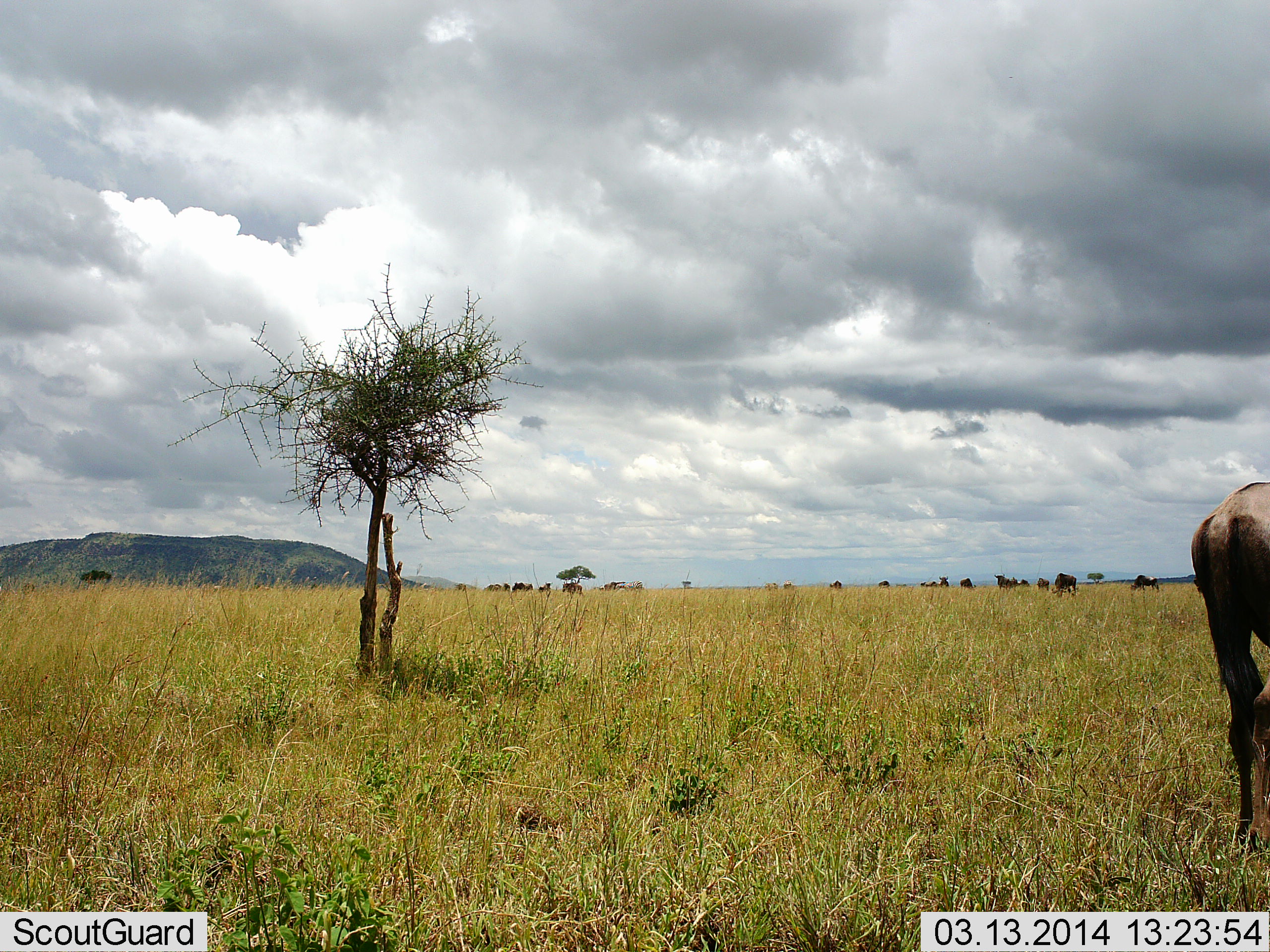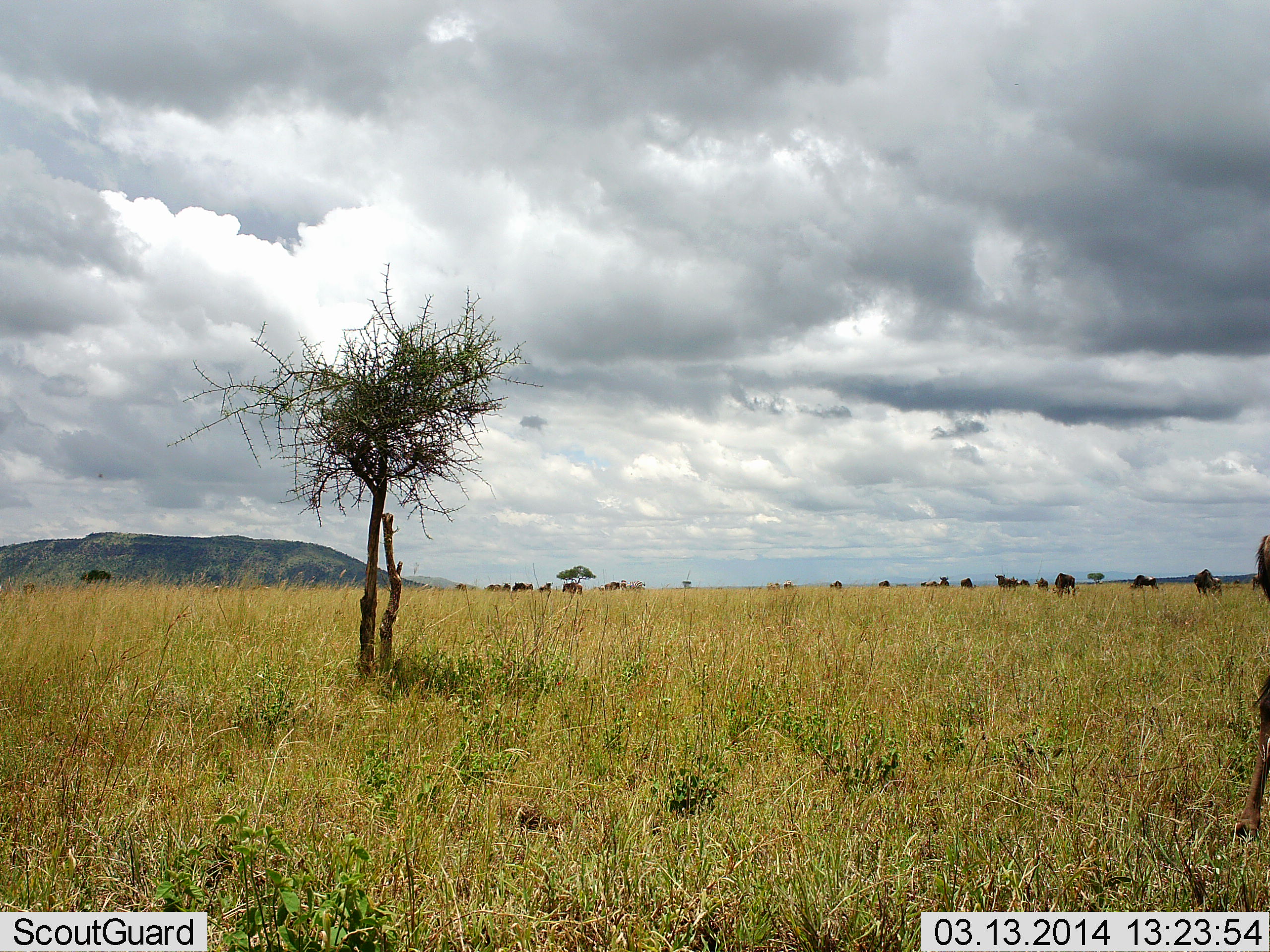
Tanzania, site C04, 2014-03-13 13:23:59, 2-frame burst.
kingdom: Animalia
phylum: Chordata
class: Mammalia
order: Artiodactyla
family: Bovidae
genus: Connochaetes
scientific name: Connochaetes taurinus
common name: blue wildebeest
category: wildebeest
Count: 11-50.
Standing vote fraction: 45%.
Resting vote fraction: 11%.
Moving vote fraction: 61%.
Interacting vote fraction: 3%.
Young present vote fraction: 0%.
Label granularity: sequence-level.